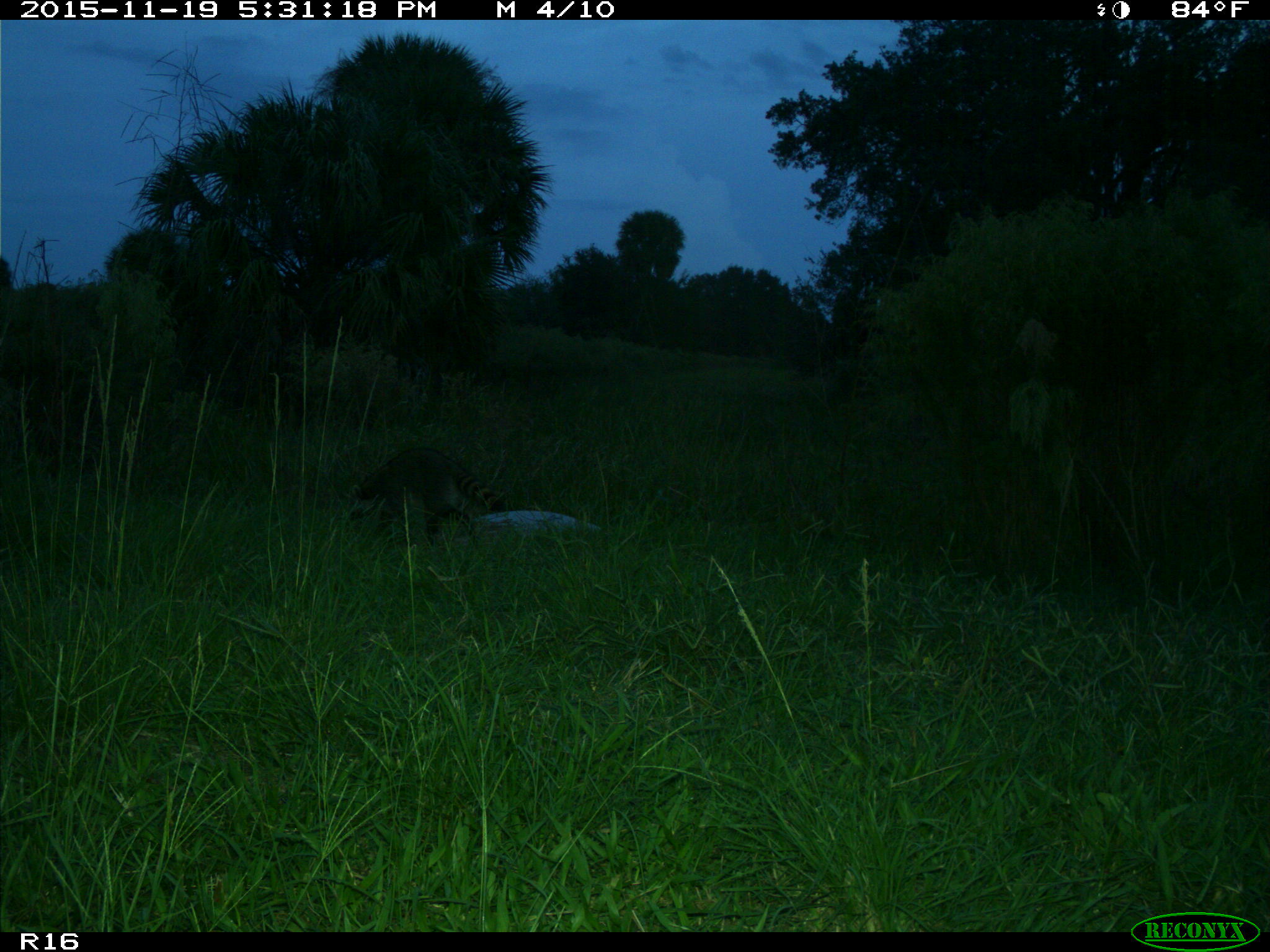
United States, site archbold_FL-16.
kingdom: Animalia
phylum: Chordata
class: Mammalia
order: Carnivora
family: Procyonidae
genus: Procyon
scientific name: Procyon lotor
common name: common raccoon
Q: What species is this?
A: Procyon lotor (common raccoon).